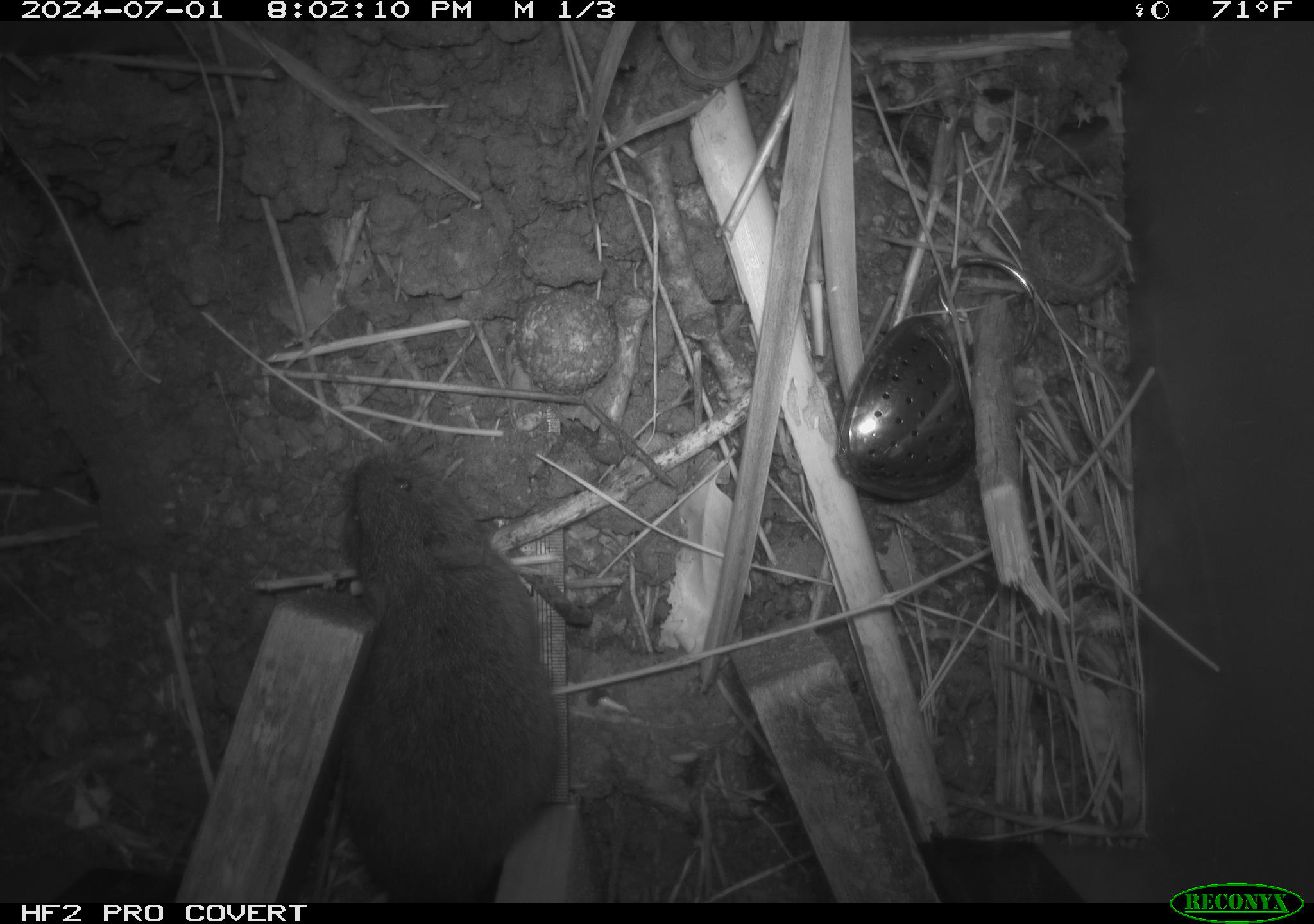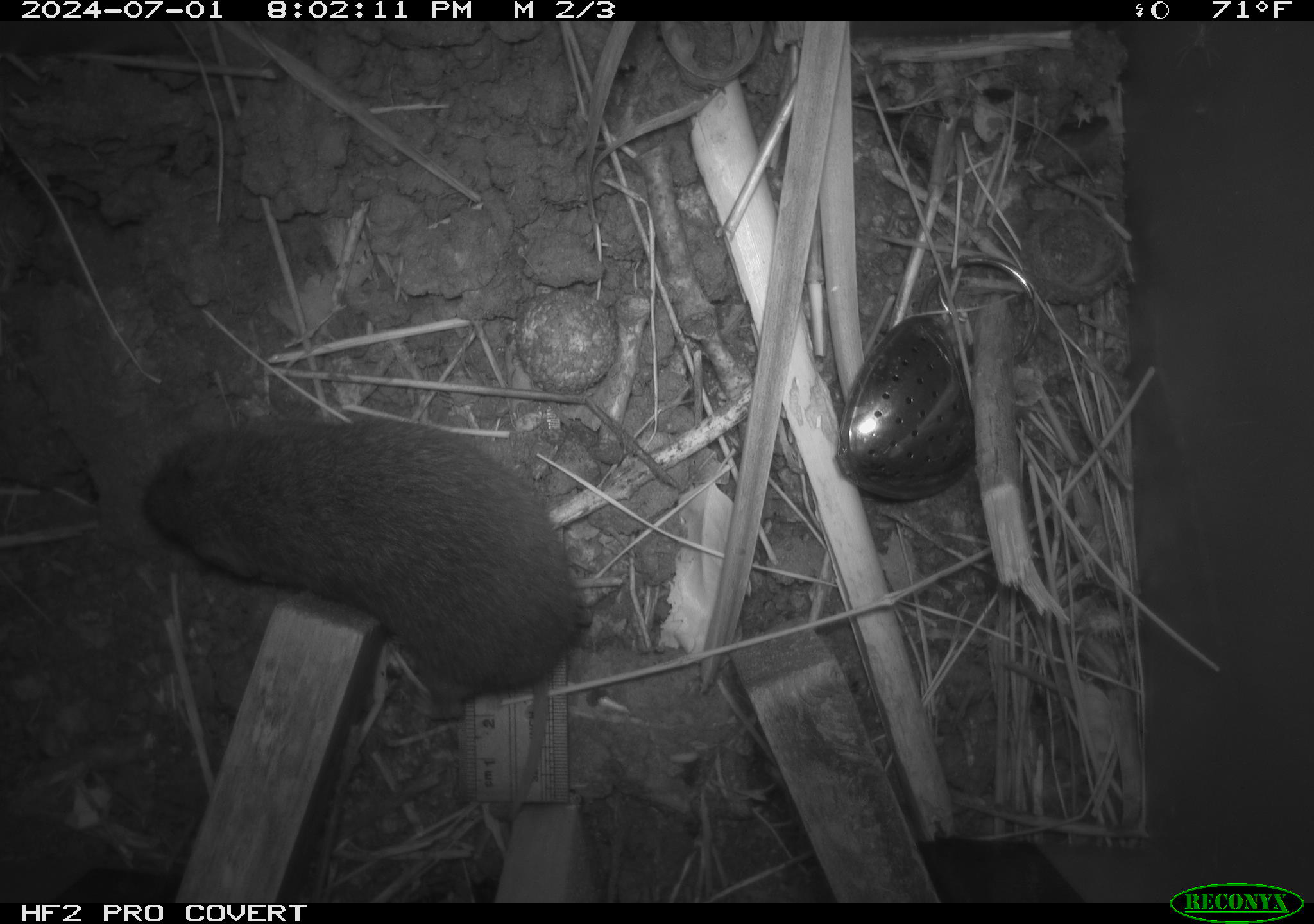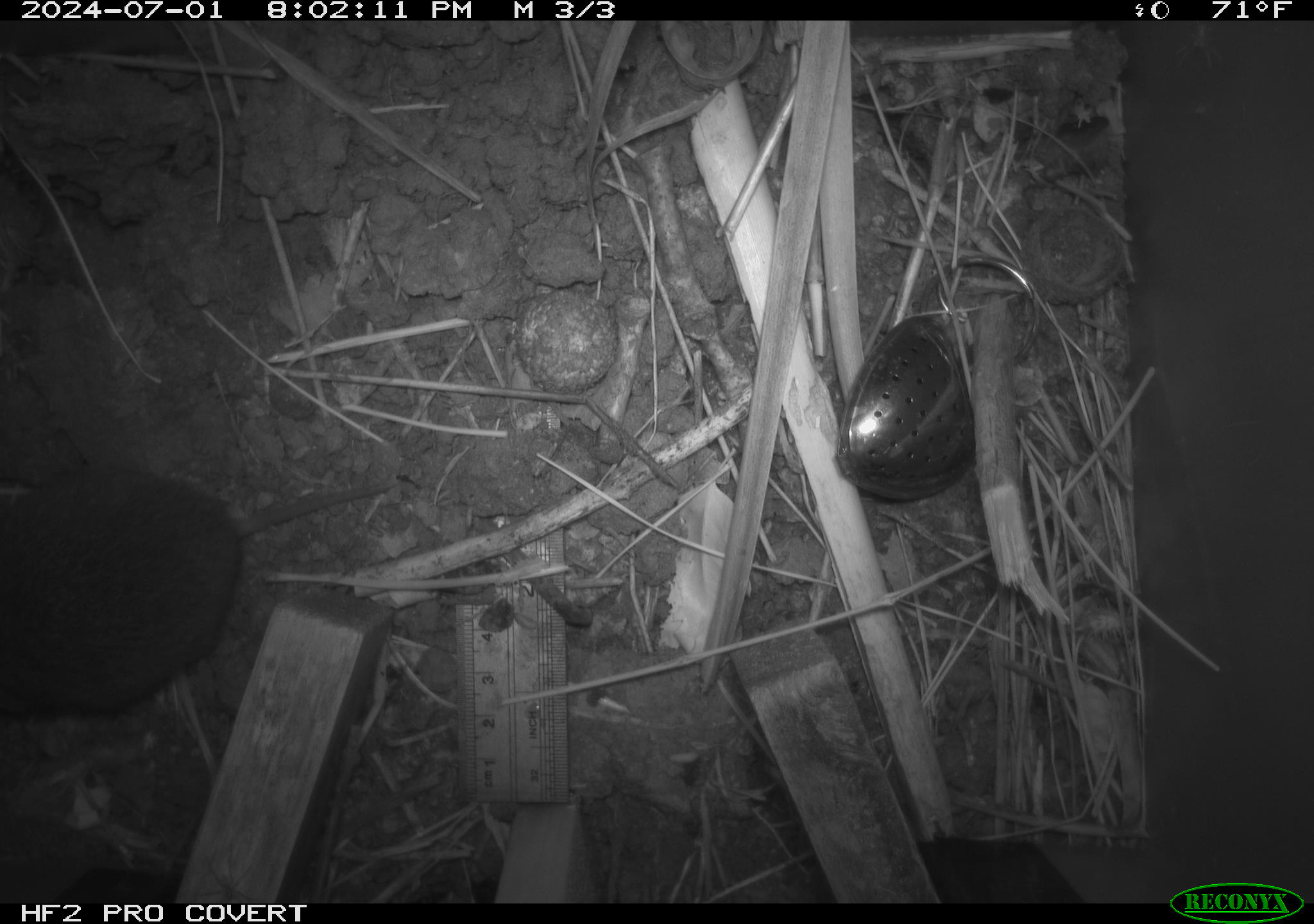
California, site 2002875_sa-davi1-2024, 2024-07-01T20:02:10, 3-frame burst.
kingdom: Animalia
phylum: Chordata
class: Mammalia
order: Rodentia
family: Cricetidae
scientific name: Arvicolinae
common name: voles, lemmings, and muskrats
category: arvicolinae subfamily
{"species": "arvicolinae subfamily (voles, lemmings, and muskrats) (Arvicolinae)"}